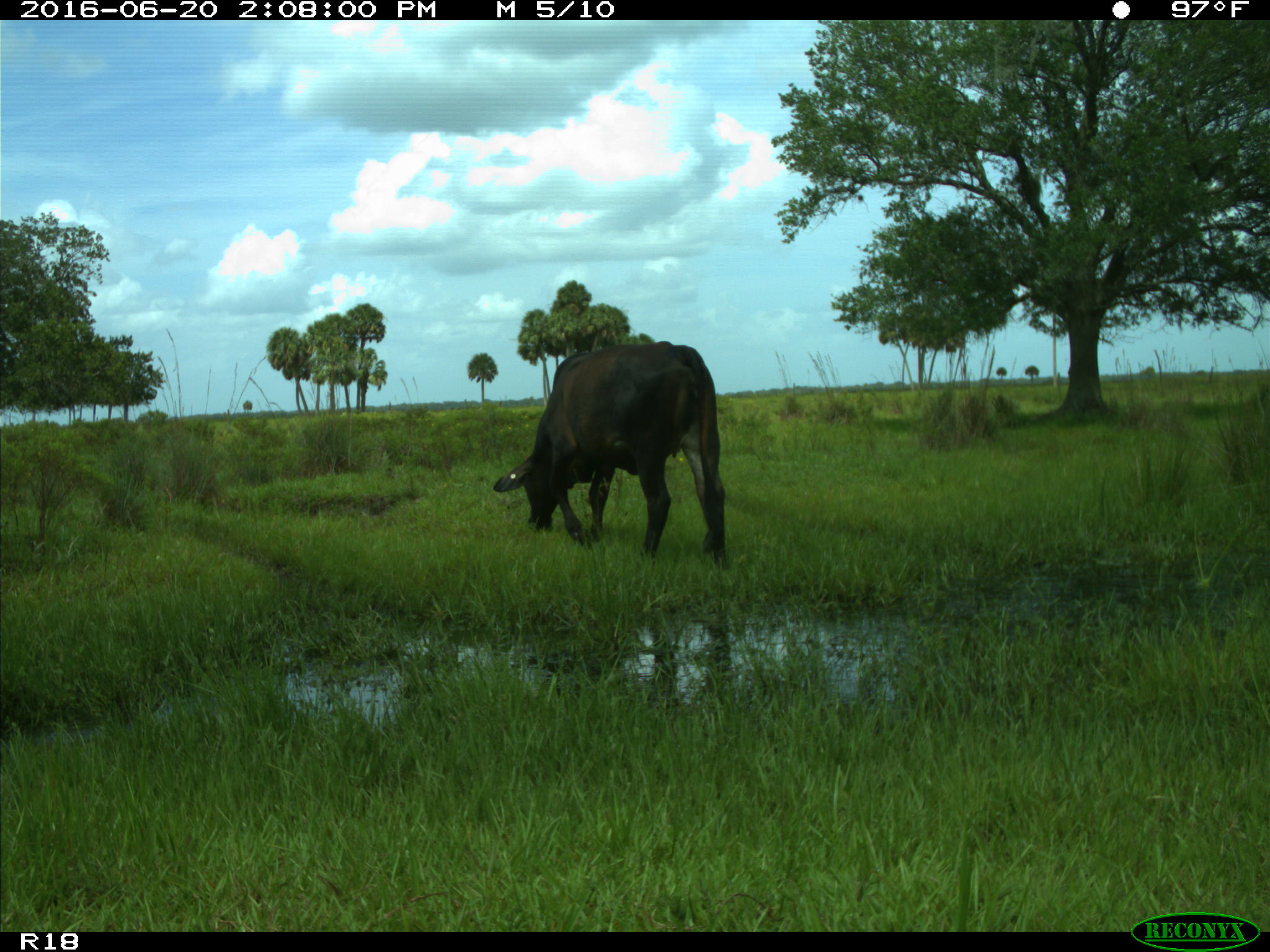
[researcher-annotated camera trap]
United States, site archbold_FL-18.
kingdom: Animalia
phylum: Chordata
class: Mammalia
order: Artiodactyla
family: Bovidae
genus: Bos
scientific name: Bos taurus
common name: domestic cow